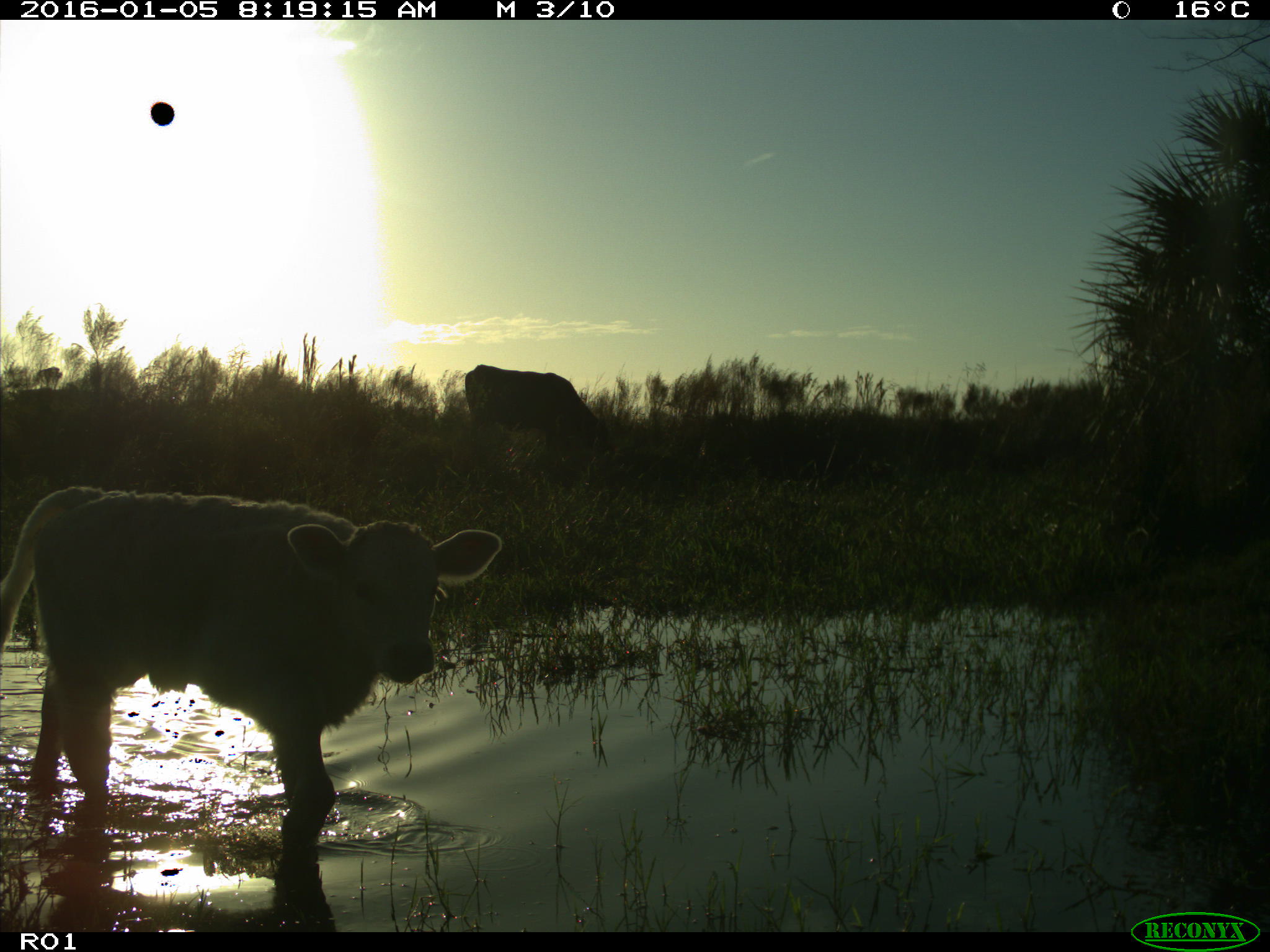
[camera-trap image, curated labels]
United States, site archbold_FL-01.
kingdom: Animalia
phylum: Chordata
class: Mammalia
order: Artiodactyla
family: Bovidae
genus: Bos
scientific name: Bos taurus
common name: domestic cow